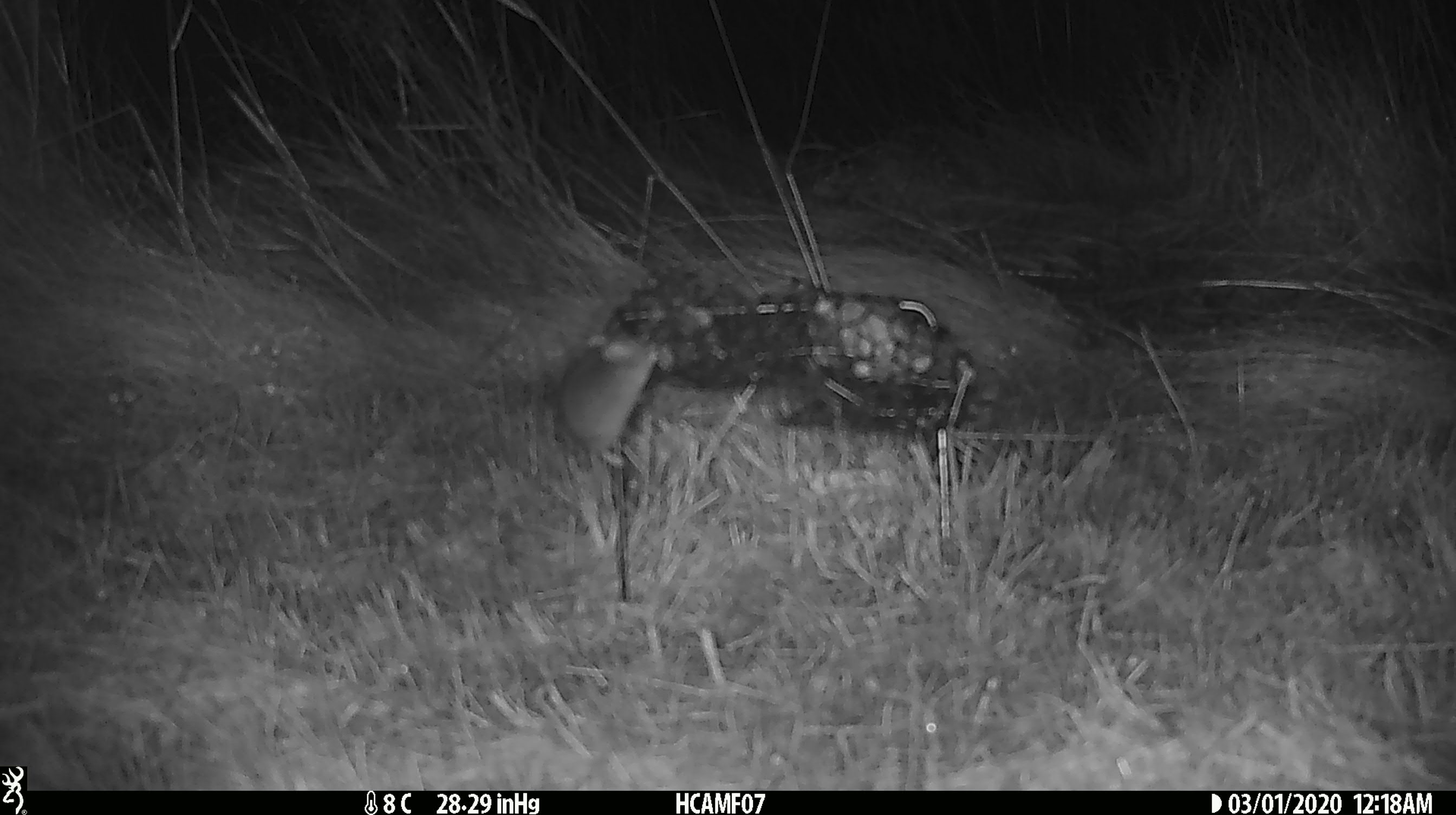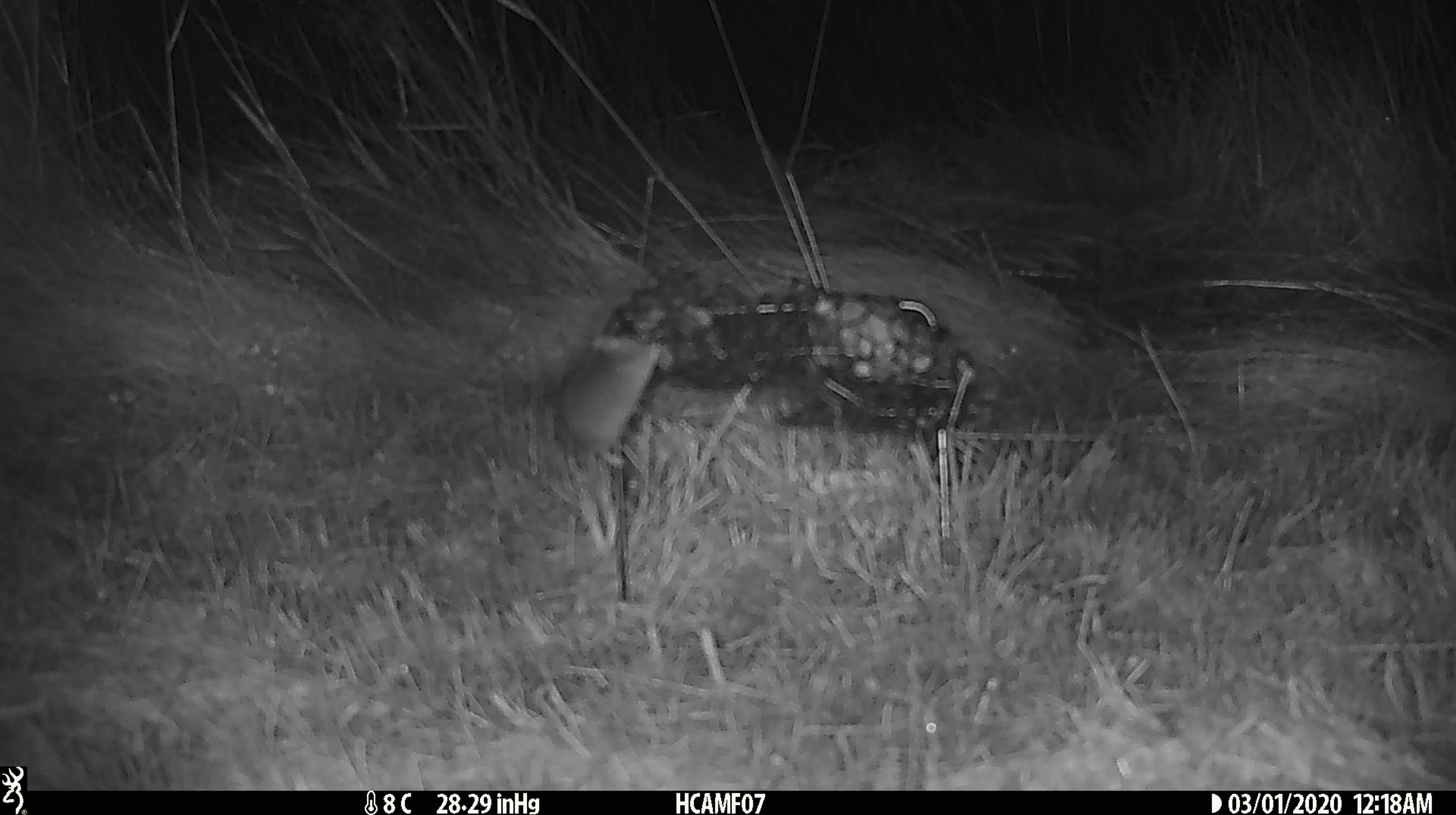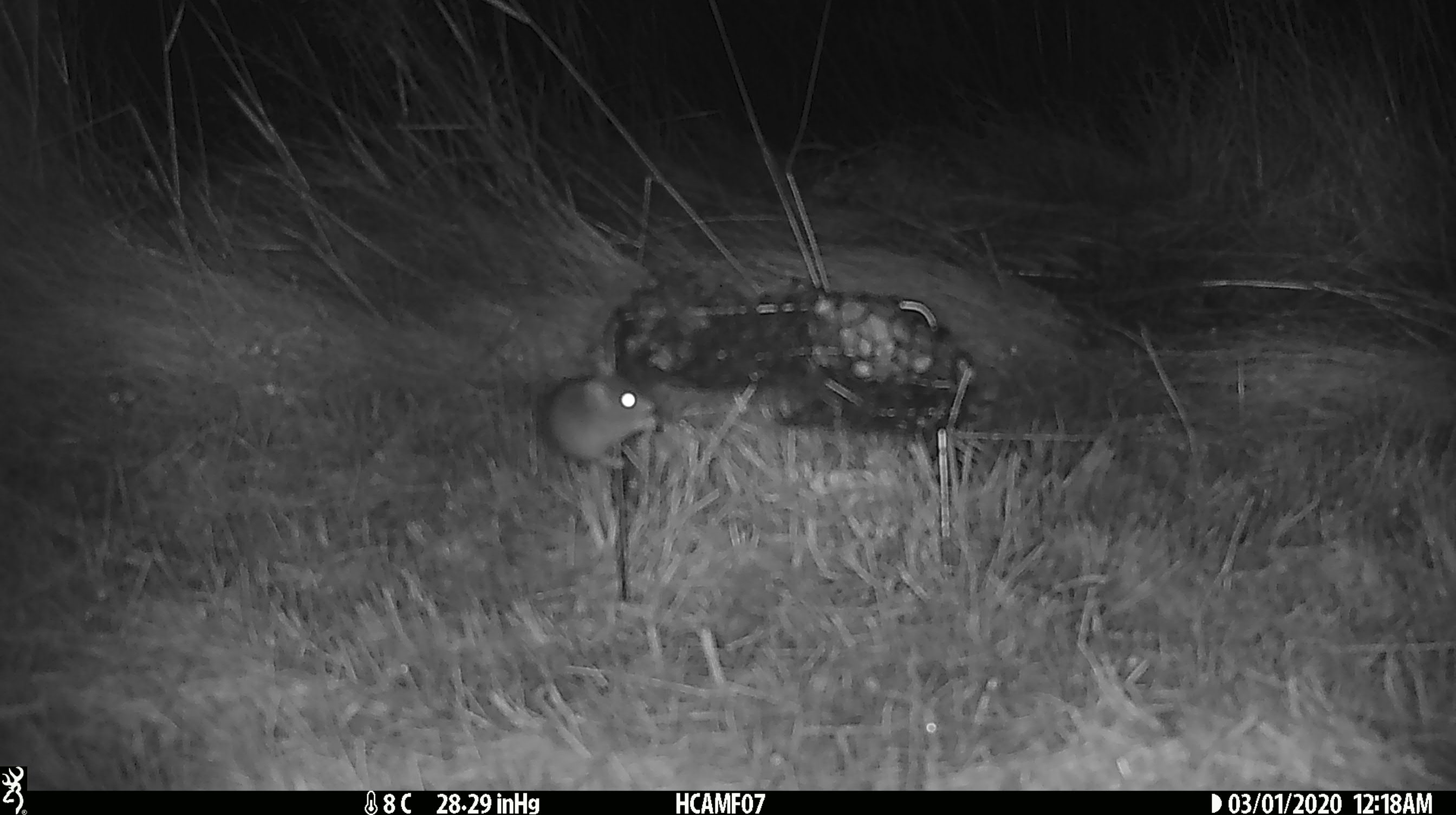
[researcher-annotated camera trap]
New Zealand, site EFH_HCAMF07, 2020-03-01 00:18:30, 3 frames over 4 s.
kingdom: Animalia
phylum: Chordata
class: Mammalia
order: Rodentia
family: Muridae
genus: Mus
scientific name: Mus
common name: mouse